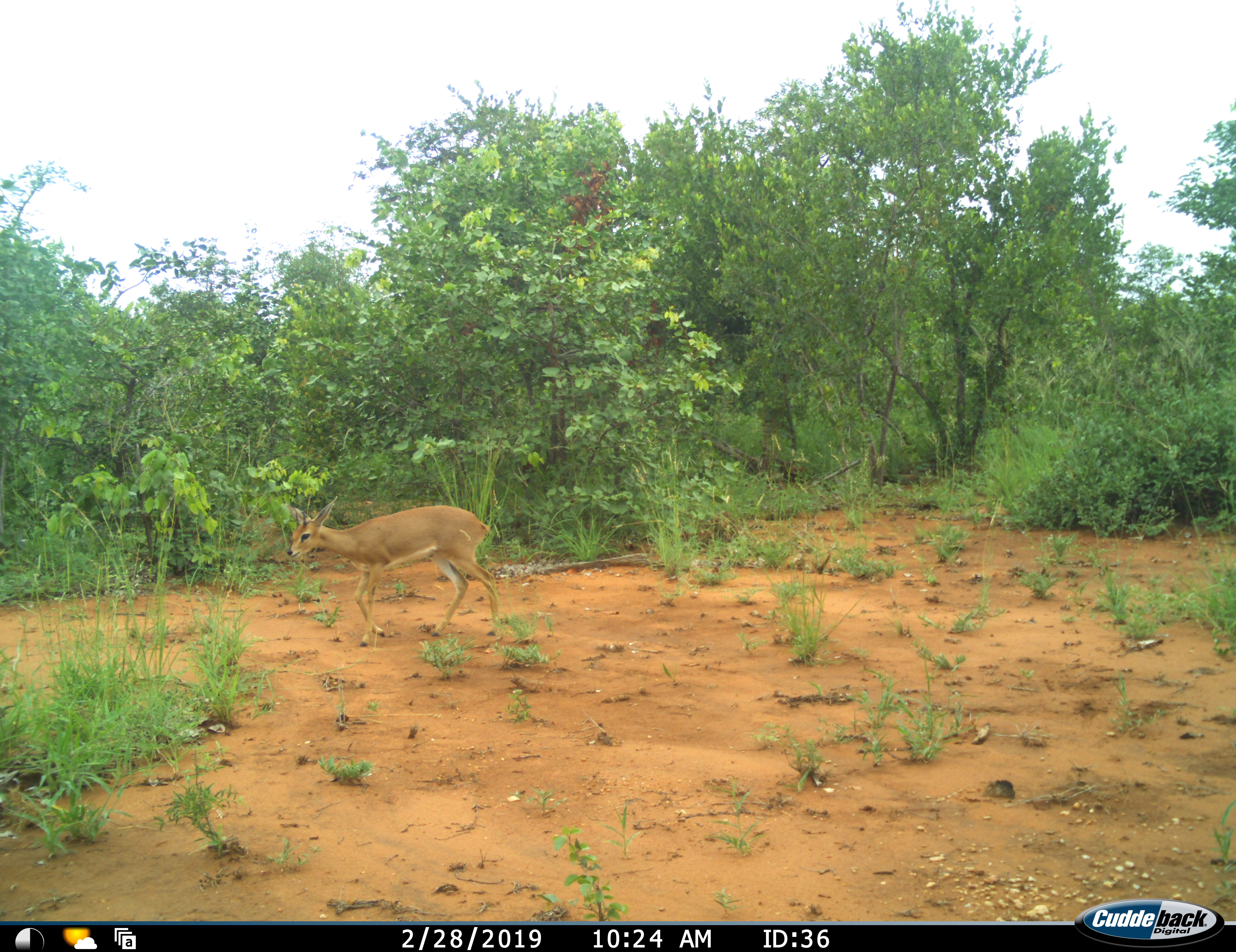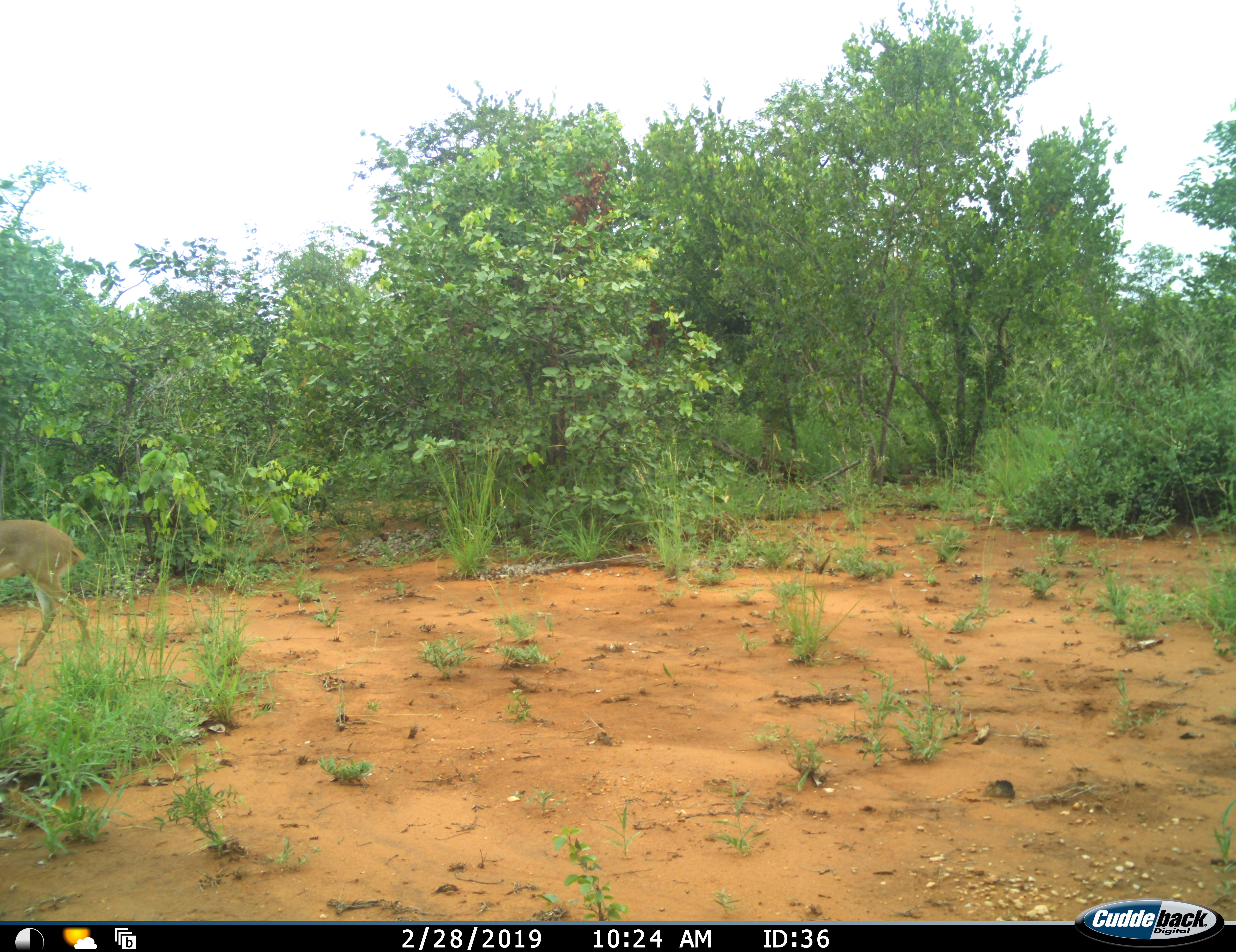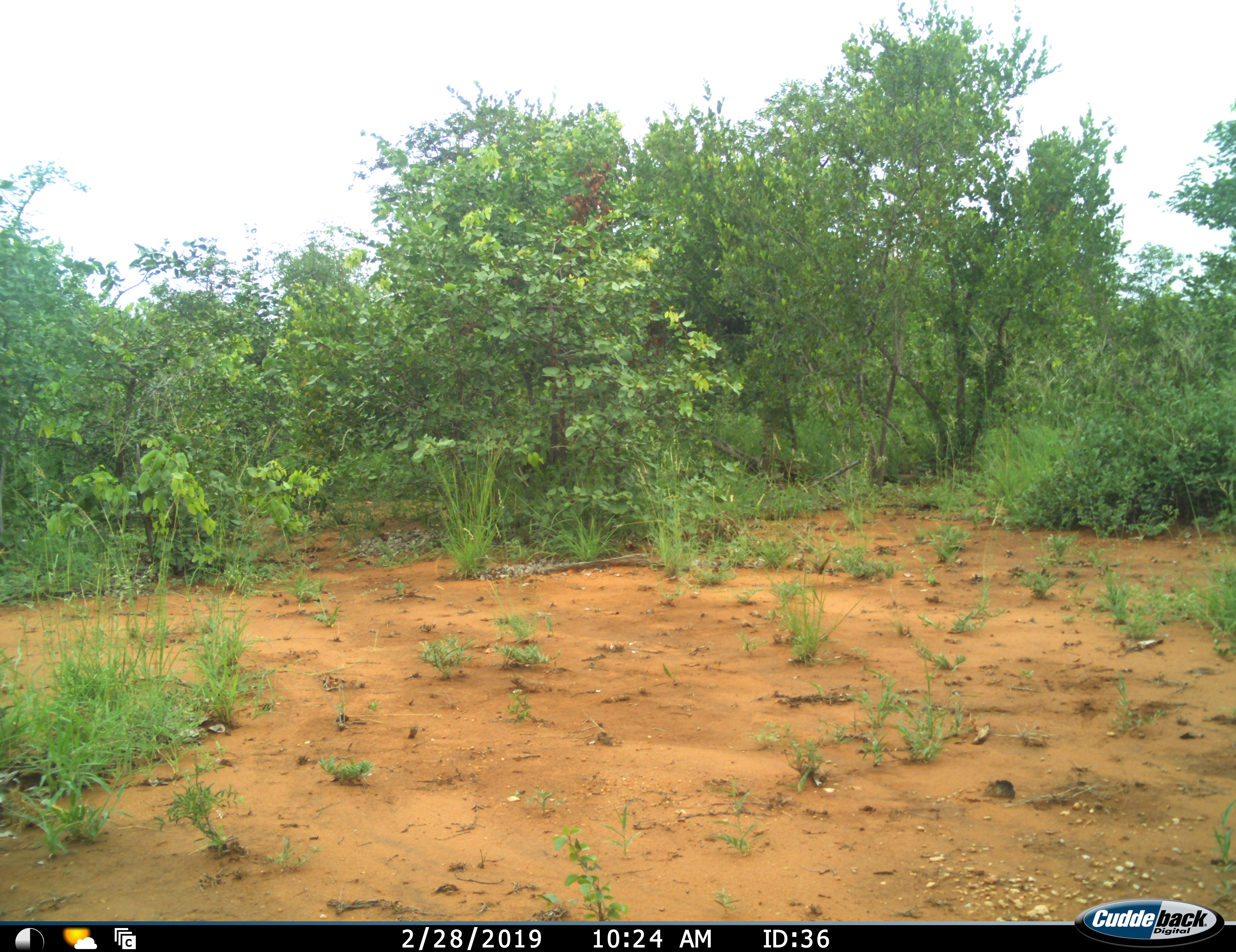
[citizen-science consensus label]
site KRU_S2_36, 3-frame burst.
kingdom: Animalia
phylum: Chordata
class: Mammalia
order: Artiodactyla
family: Bovidae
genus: Aepyceros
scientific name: Aepyceros melampus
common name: impala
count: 1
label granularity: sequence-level